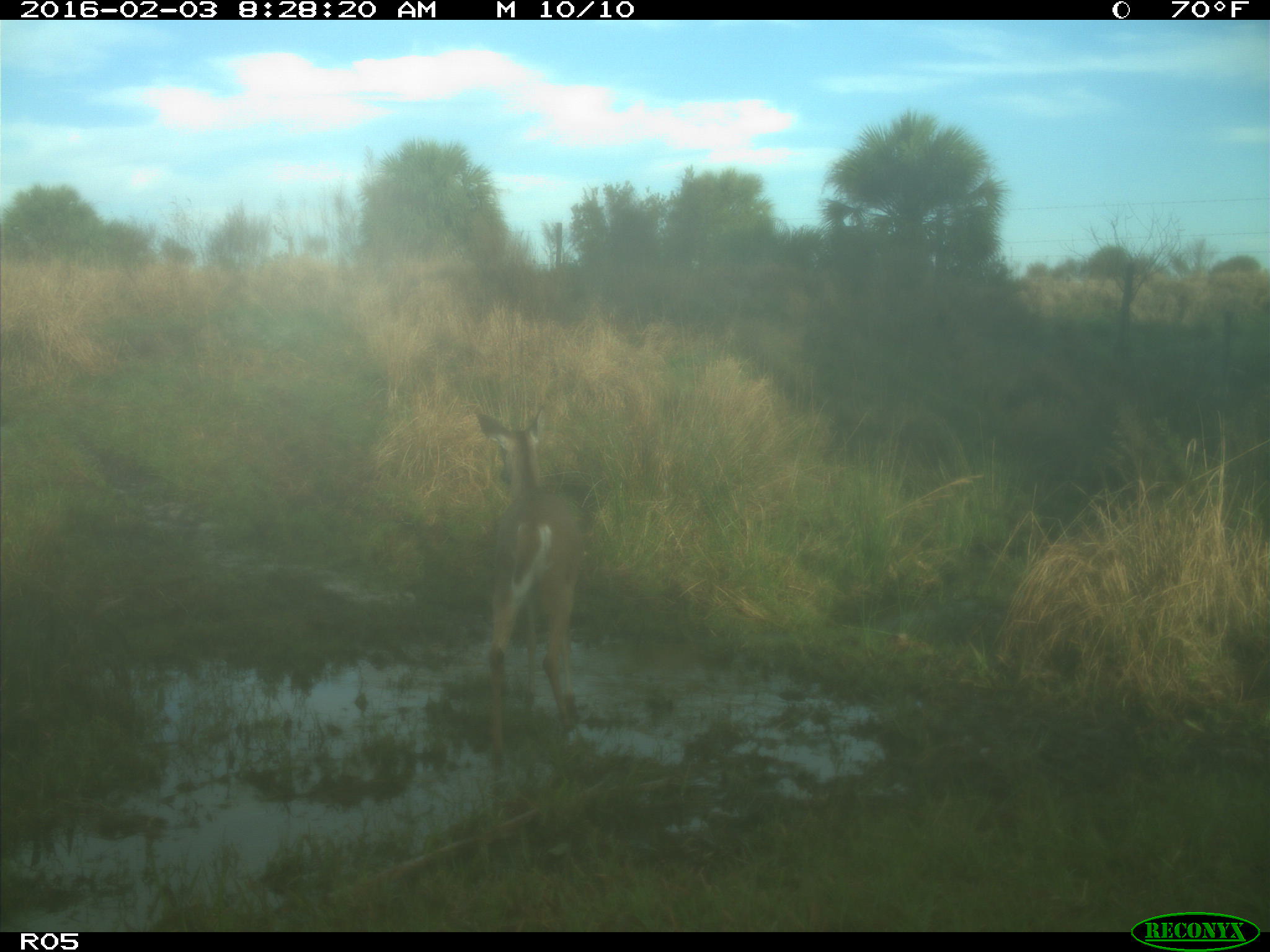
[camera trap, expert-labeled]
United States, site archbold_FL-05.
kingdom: Animalia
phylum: Chordata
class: Mammalia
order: Artiodactyla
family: Cervidae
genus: Odocoileus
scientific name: Odocoileus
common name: deer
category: unidentified deer